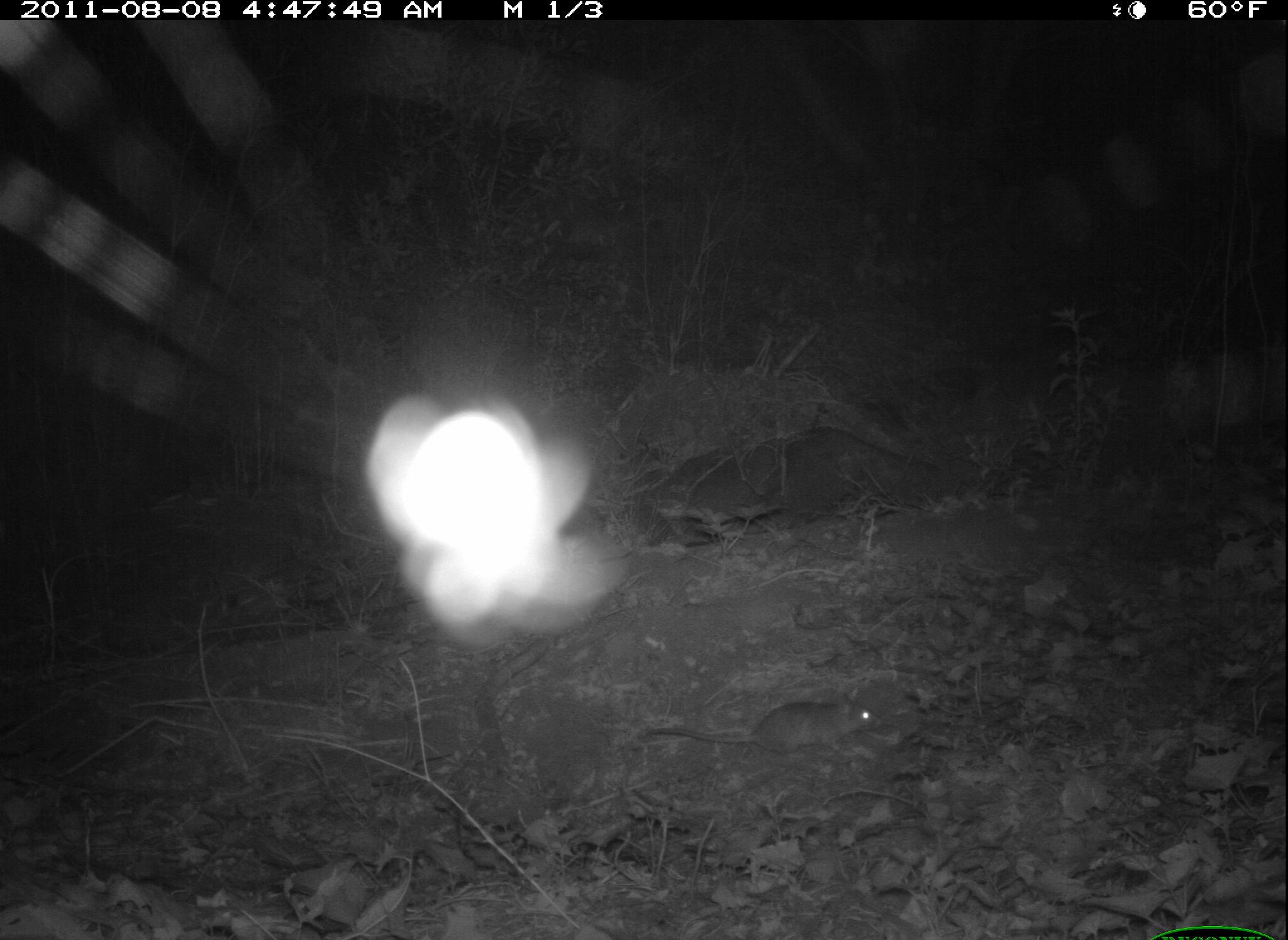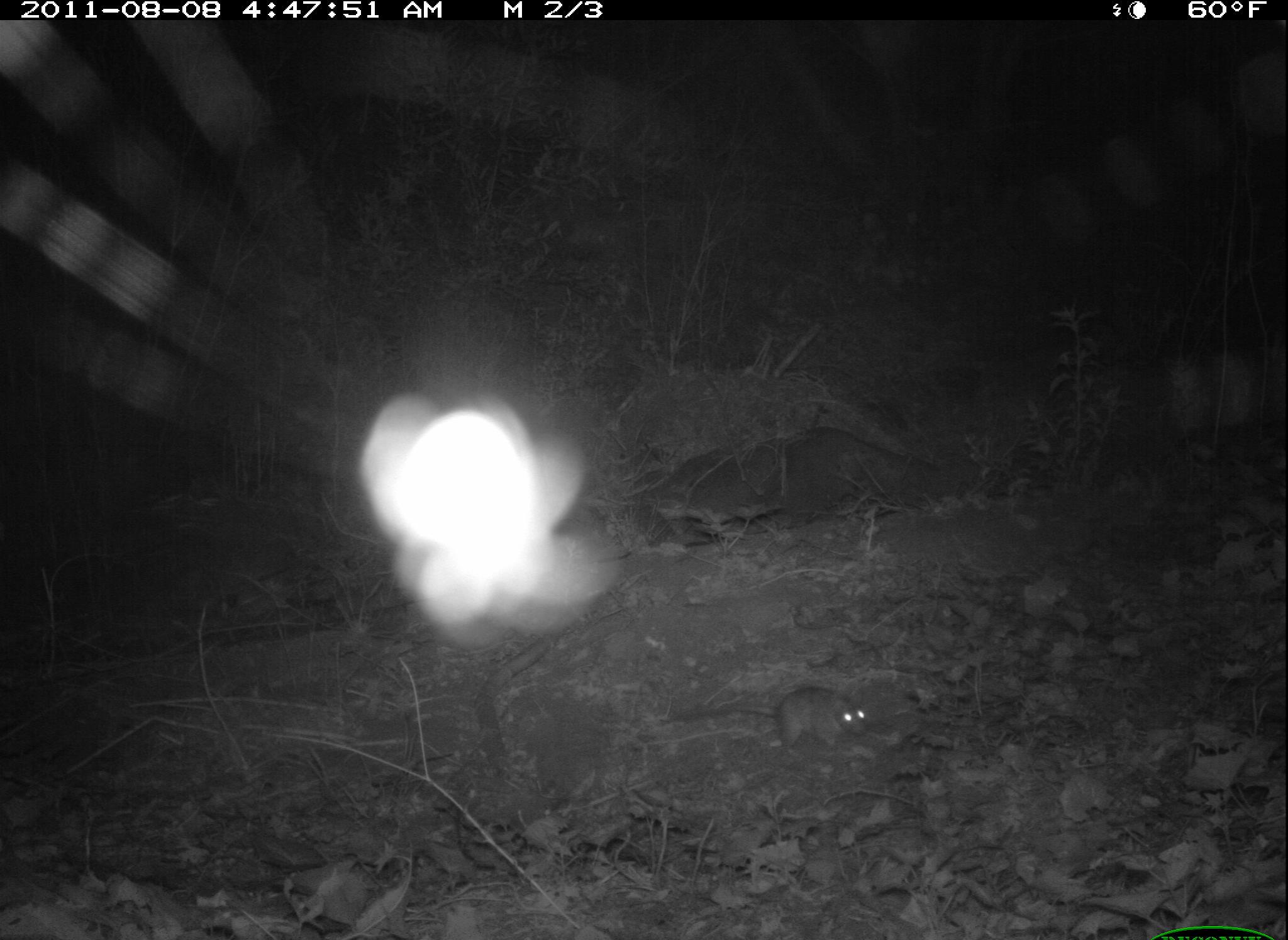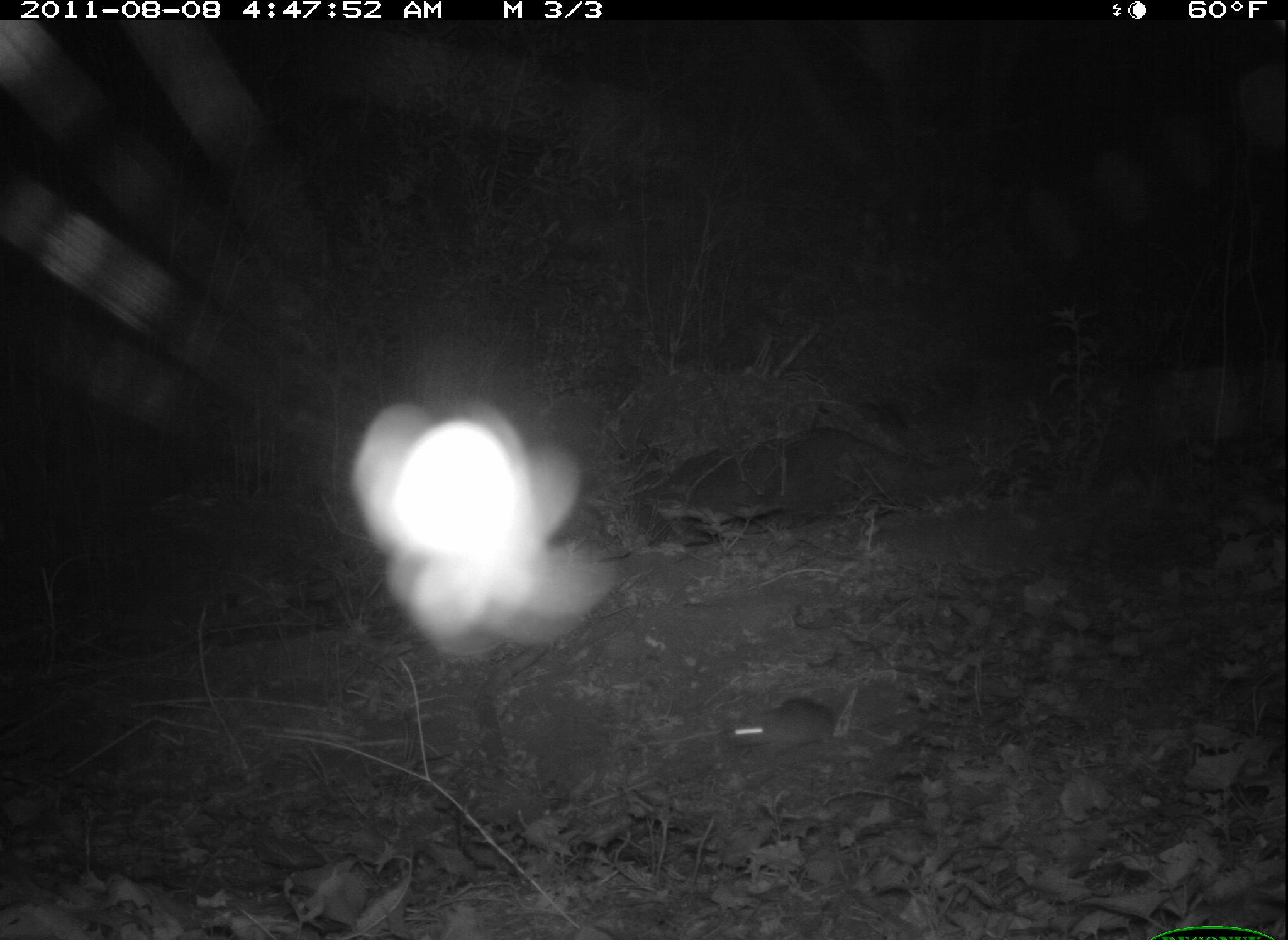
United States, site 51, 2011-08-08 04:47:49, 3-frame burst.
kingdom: Animalia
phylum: Chordata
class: Mammalia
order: Rodentia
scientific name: Rodentia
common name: rodent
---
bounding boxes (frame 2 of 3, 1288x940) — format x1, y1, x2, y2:
rodent: 662, 684, 875, 758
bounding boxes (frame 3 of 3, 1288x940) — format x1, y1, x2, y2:
rodent: 720, 685, 866, 776